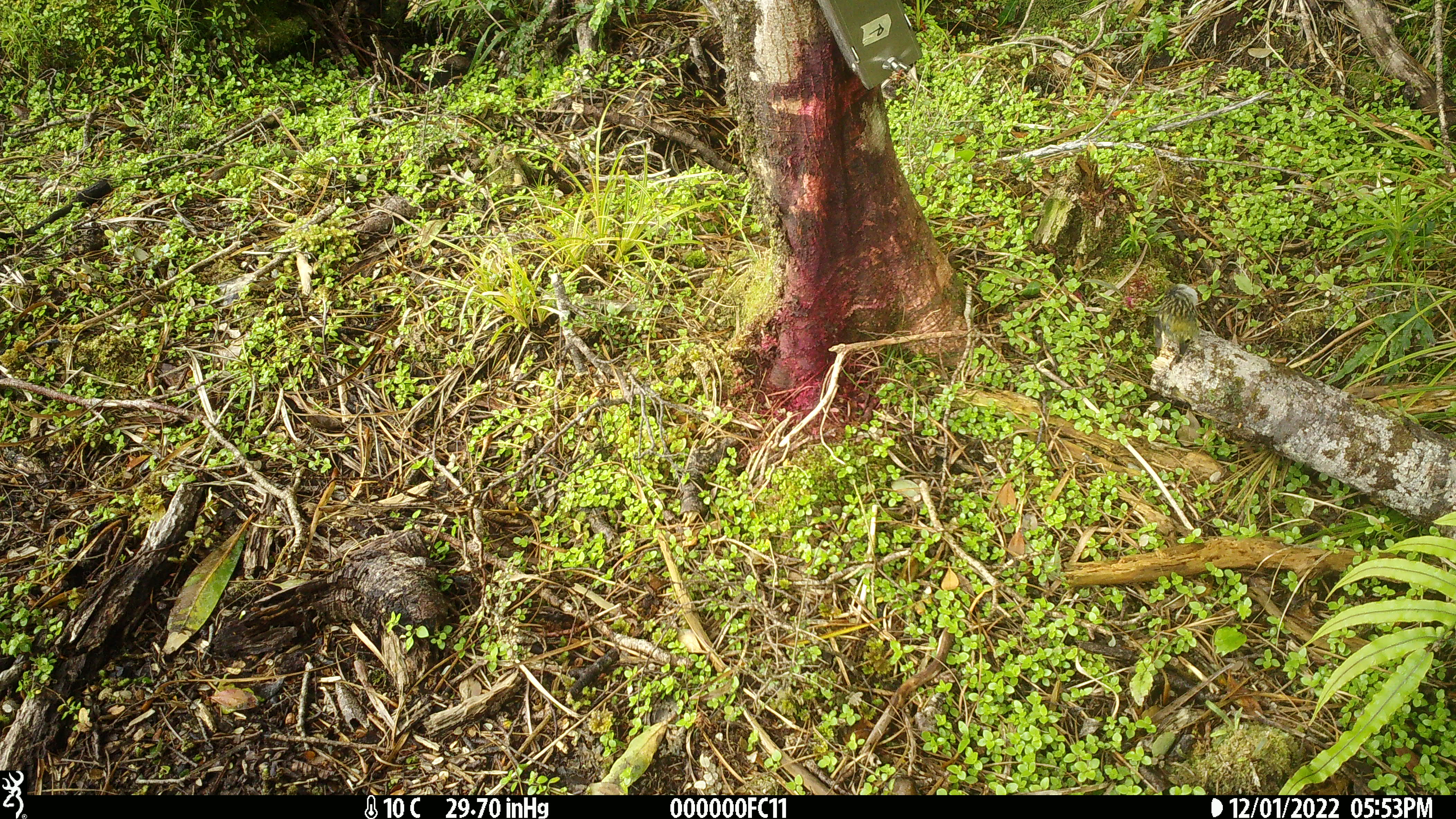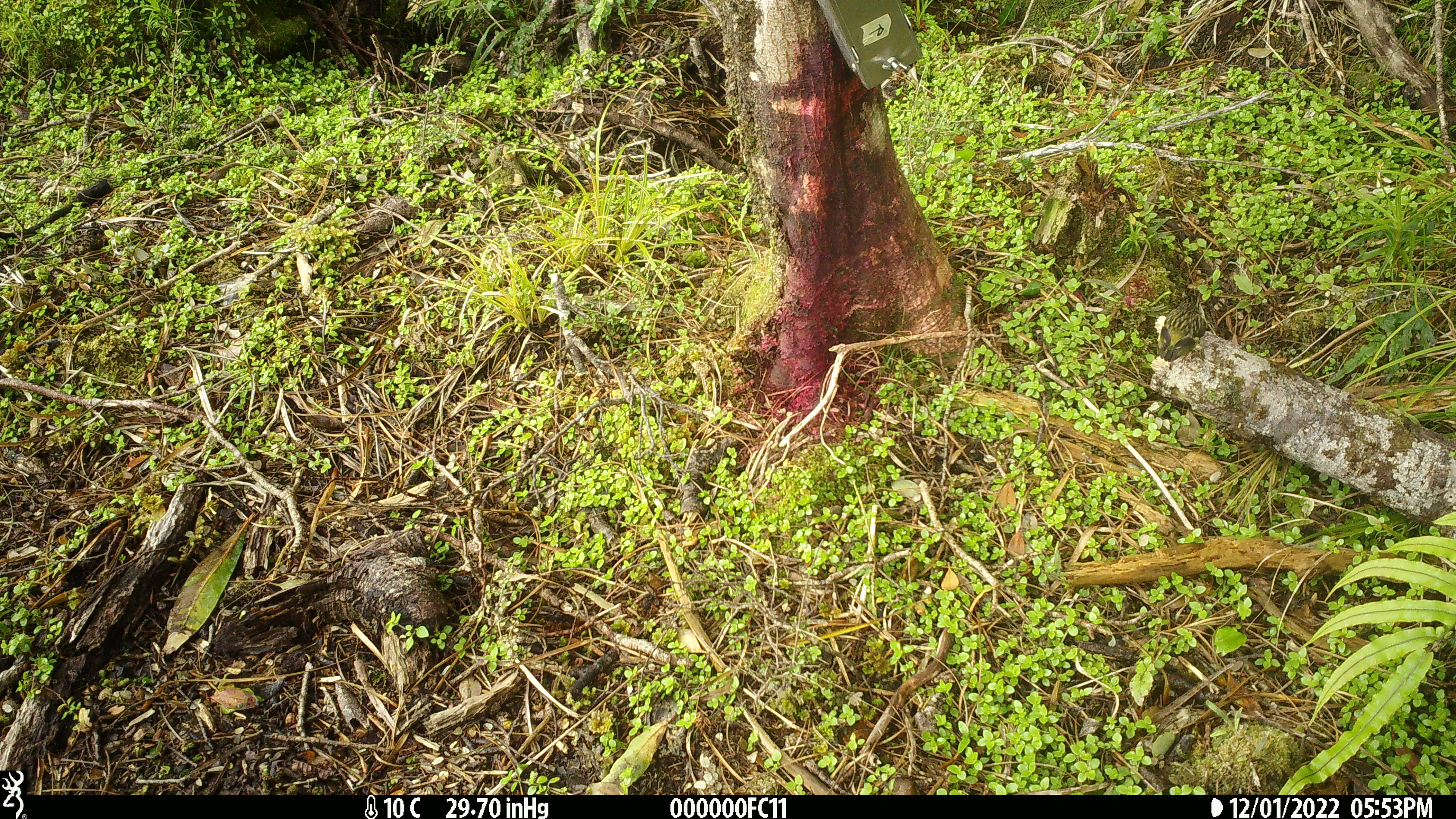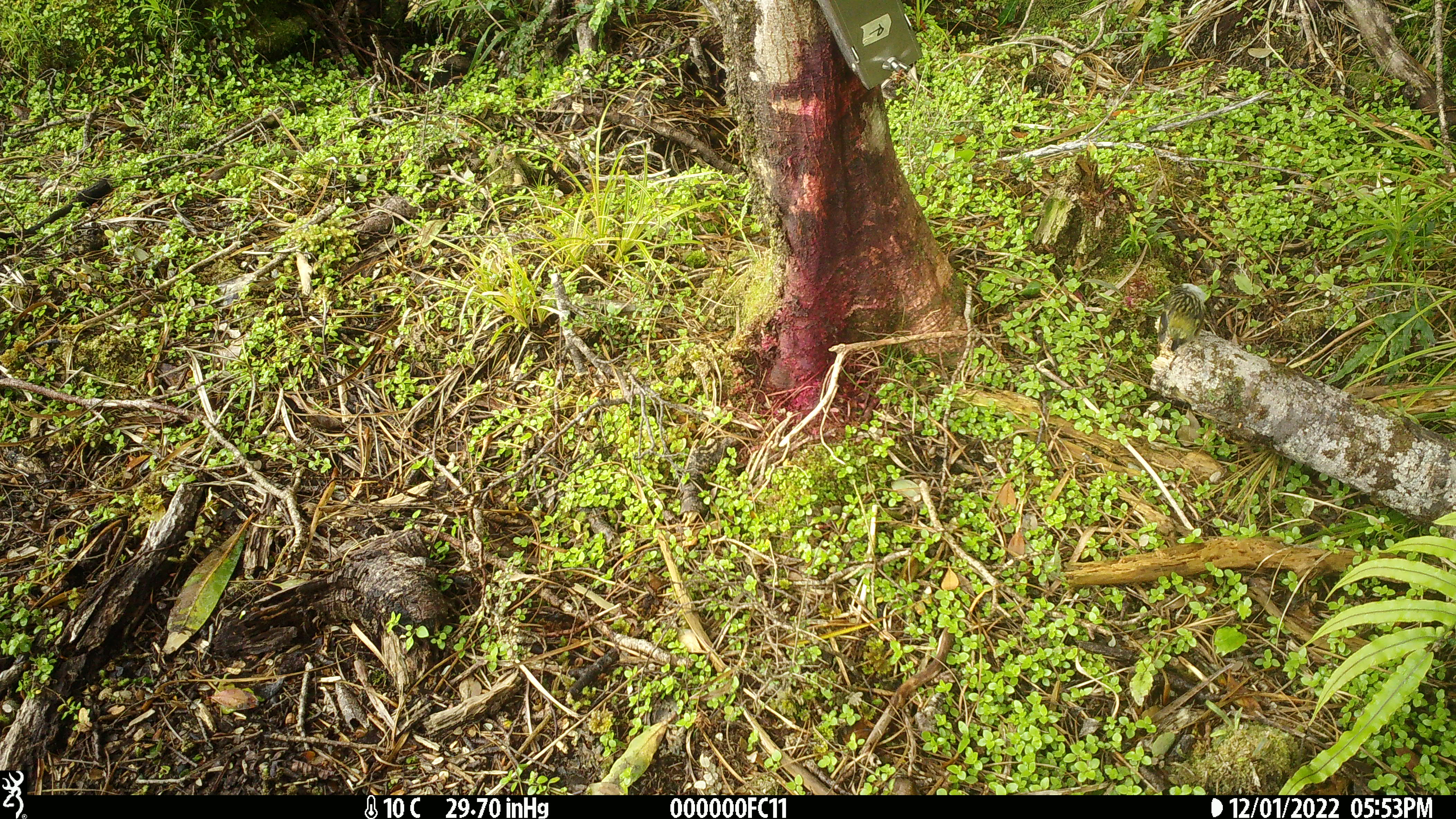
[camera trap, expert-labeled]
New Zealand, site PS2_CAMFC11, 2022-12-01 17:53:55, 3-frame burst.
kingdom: Animalia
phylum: Chordata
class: Aves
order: Passeriformes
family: Acanthisittidae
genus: Acanthisitta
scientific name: Acanthisitta chloris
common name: rifleman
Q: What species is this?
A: Rifleman (Acanthisitta chloris).